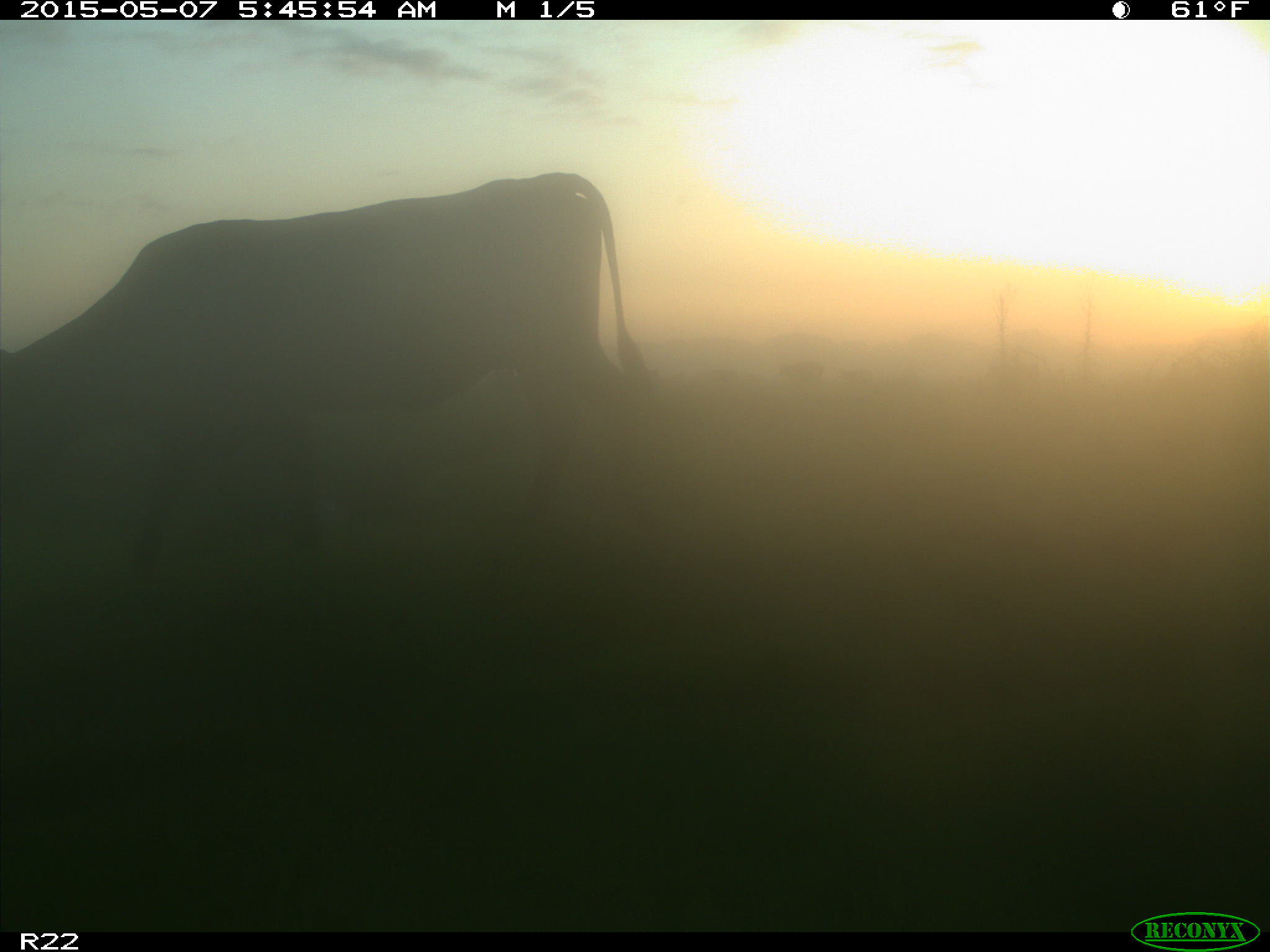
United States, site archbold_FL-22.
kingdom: Animalia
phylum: Chordata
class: Mammalia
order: Artiodactyla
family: Bovidae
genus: Bos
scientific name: Bos taurus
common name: domestic cow